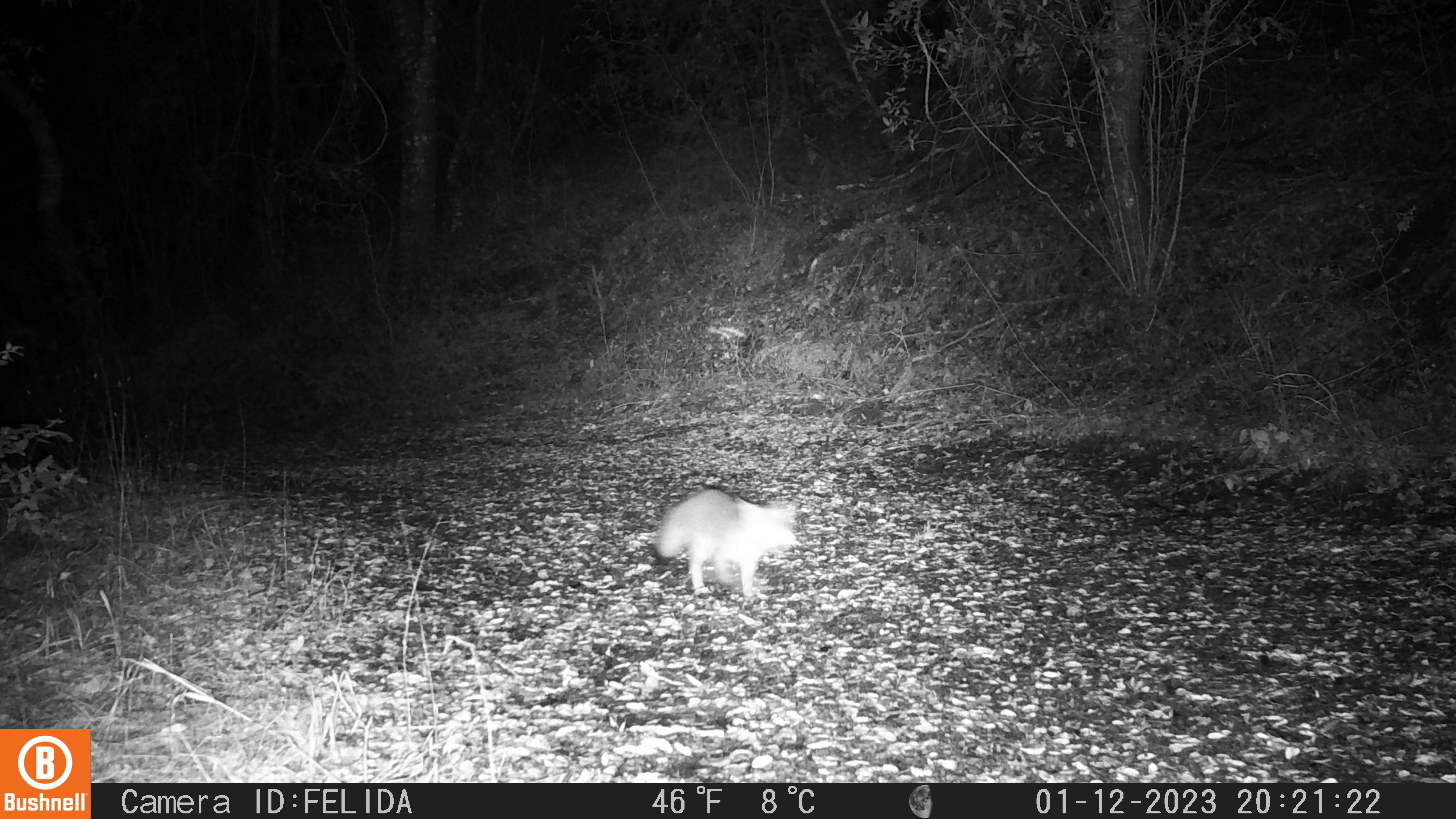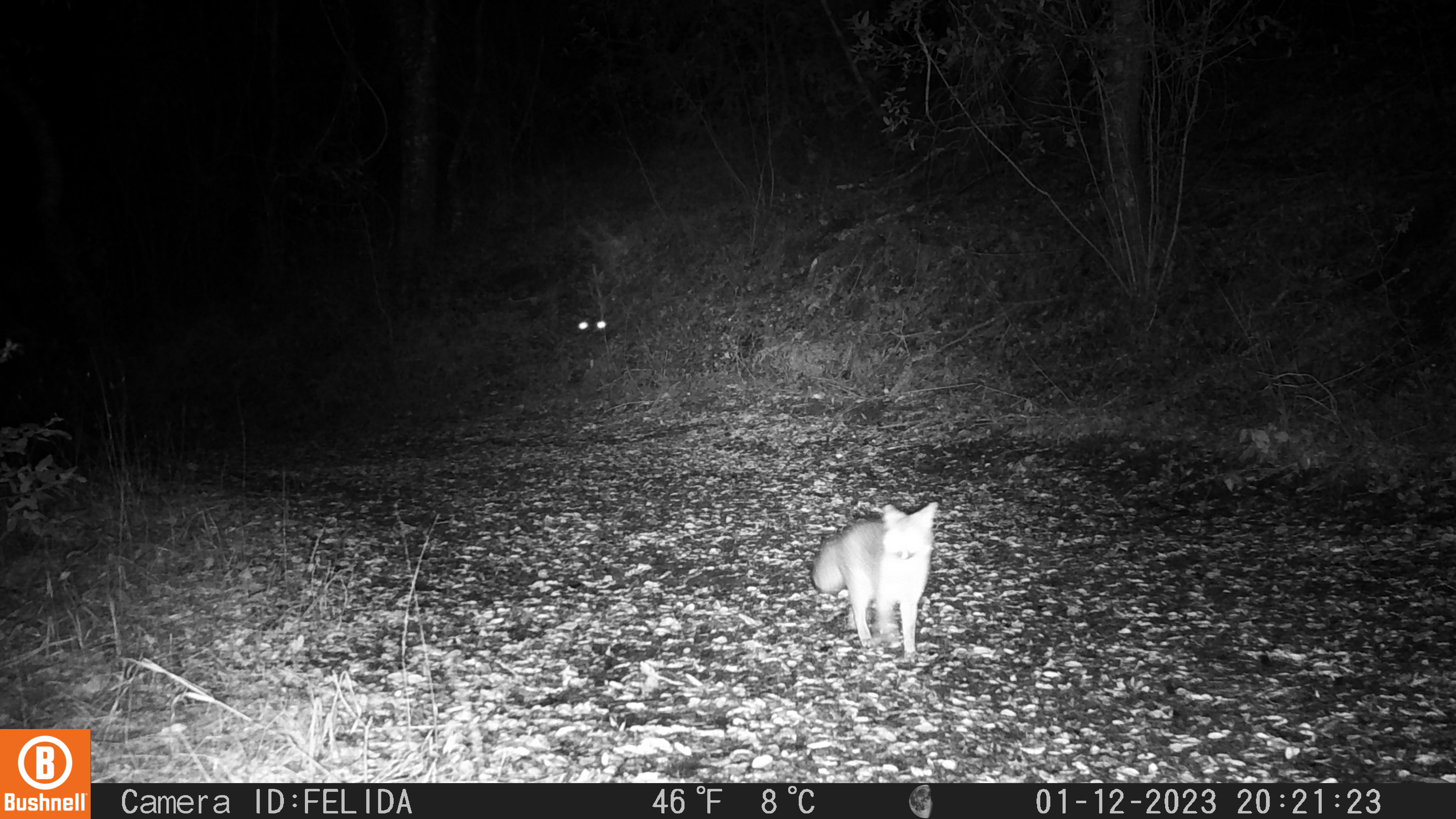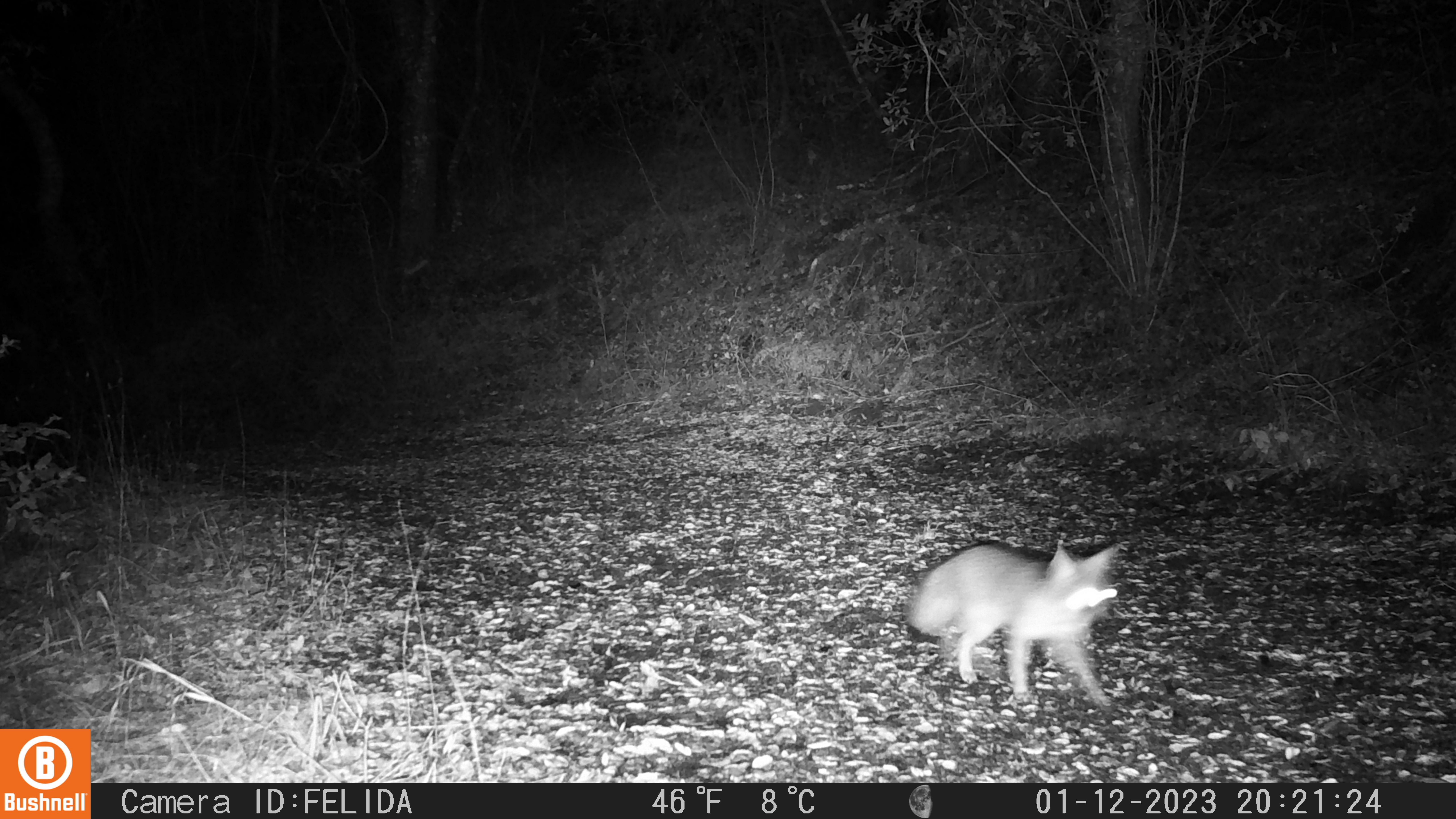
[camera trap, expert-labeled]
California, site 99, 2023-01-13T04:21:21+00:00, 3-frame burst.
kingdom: Animalia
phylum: Chordata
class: Mammalia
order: Carnivora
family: Canidae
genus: Urocyon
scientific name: Urocyon cinereoargenteus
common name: gray fox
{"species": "gray fox (Urocyon cinereoargenteus)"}